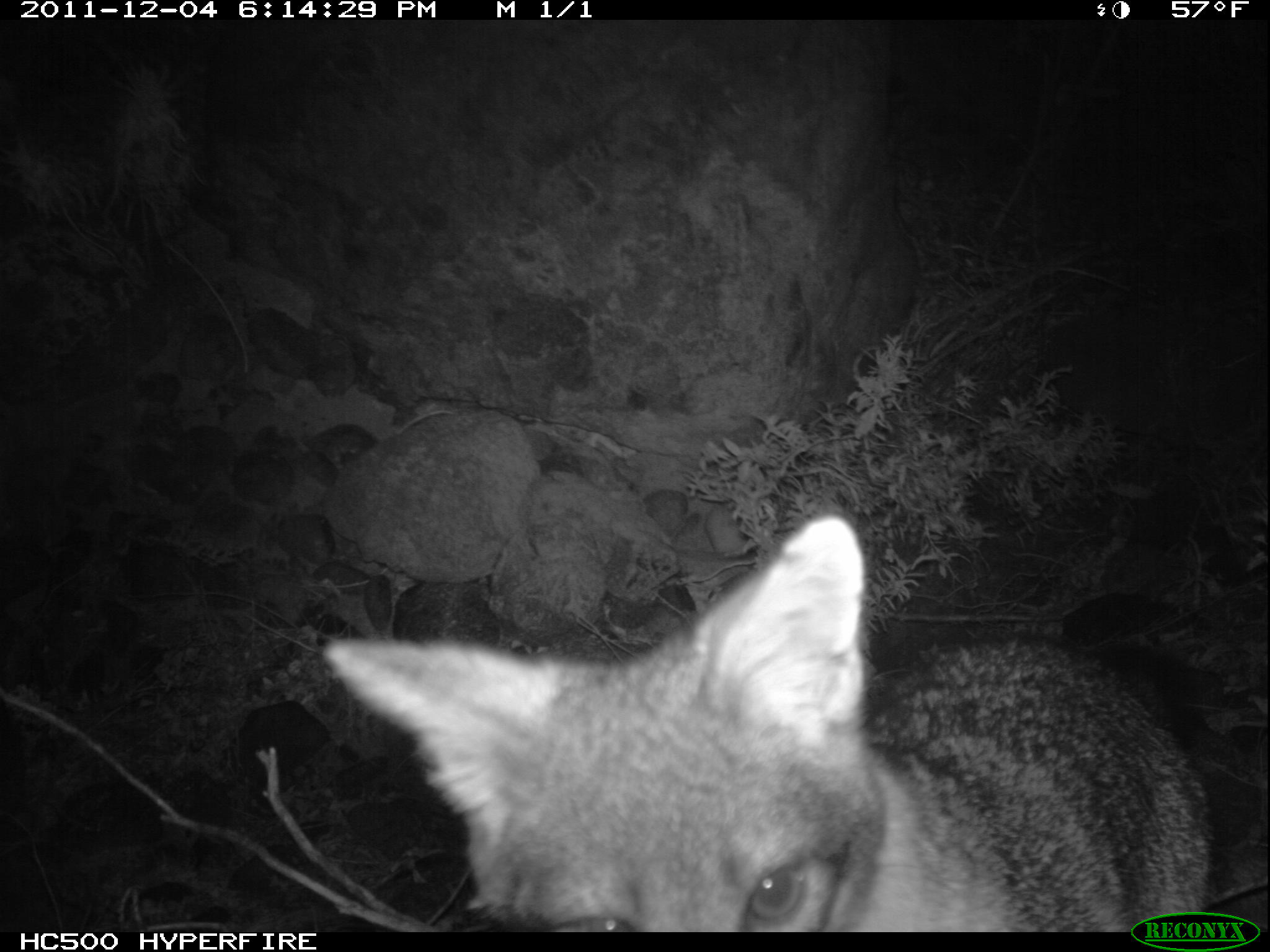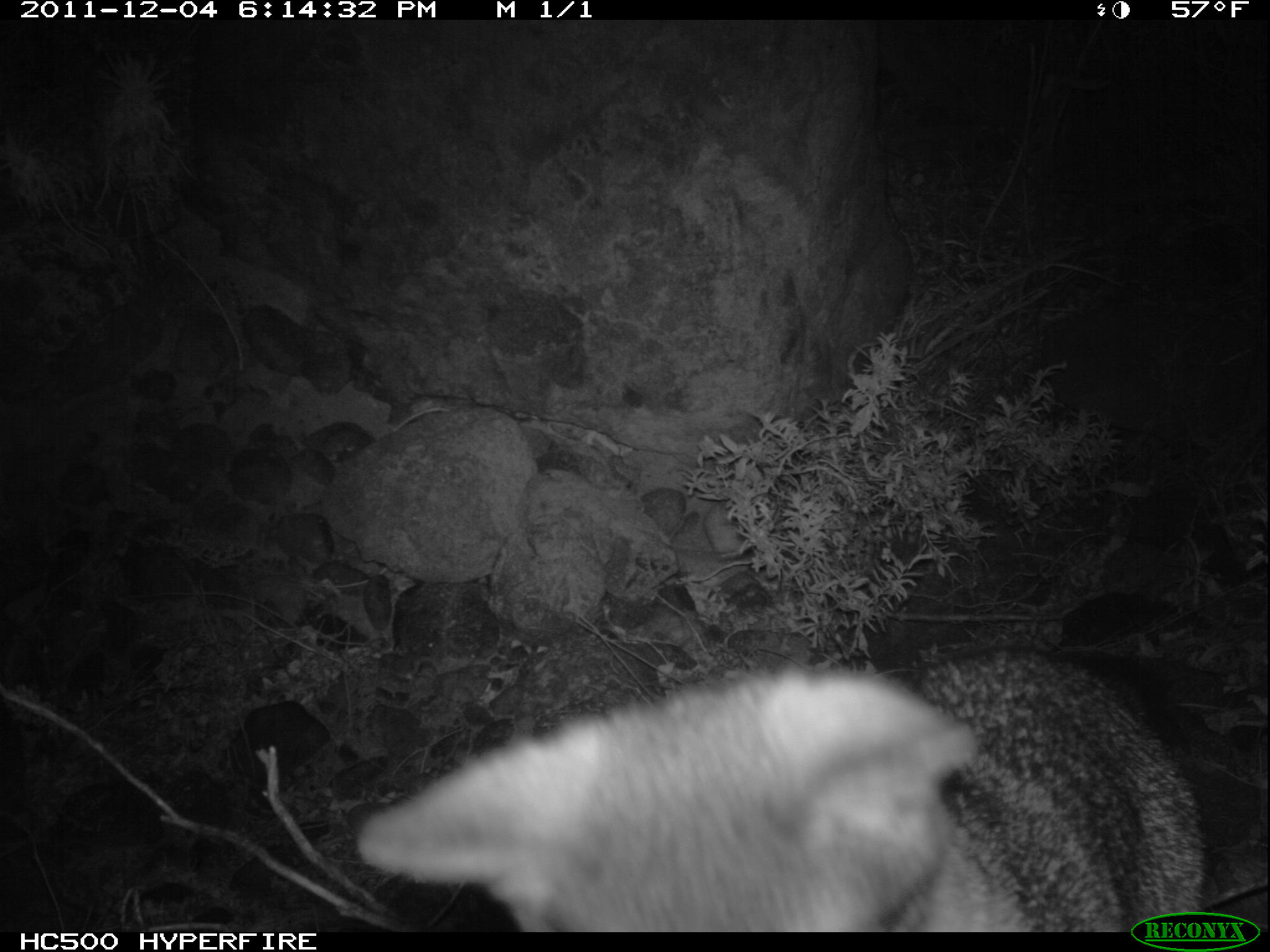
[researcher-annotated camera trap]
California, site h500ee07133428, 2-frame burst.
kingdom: Animalia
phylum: Chordata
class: Mammalia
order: Carnivora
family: Canidae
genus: Urocyon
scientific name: Urocyon littoralis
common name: island fox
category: fox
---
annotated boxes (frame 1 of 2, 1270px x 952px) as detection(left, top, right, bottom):
fox: detection(321, 511, 1214, 930)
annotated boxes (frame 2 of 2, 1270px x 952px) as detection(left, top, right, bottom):
fox: detection(355, 642, 1207, 930)